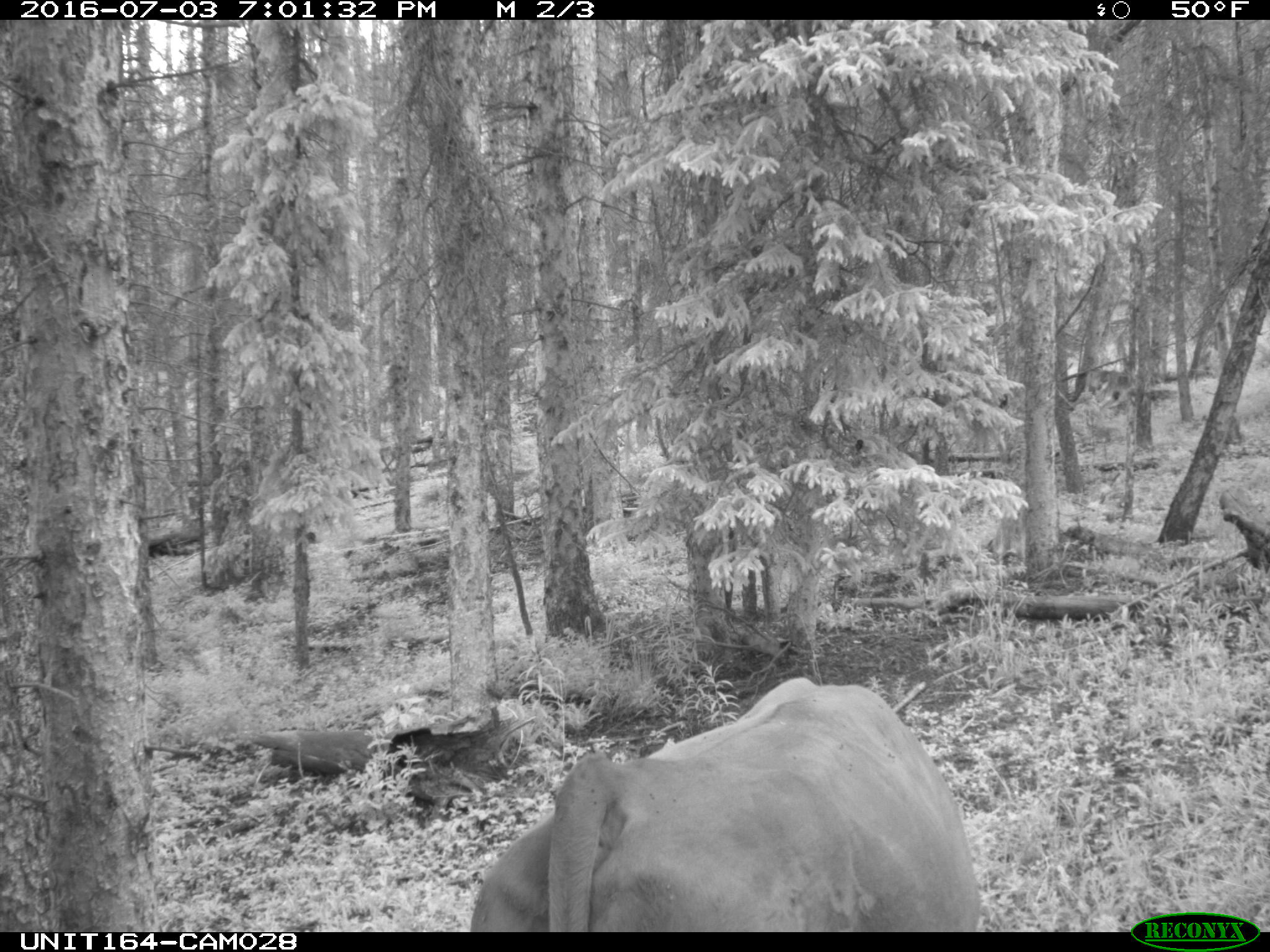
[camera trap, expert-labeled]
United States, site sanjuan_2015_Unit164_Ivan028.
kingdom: Animalia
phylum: Chordata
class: Mammalia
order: Artiodactyla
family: Bovidae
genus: Bos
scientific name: Bos taurus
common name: domestic cow